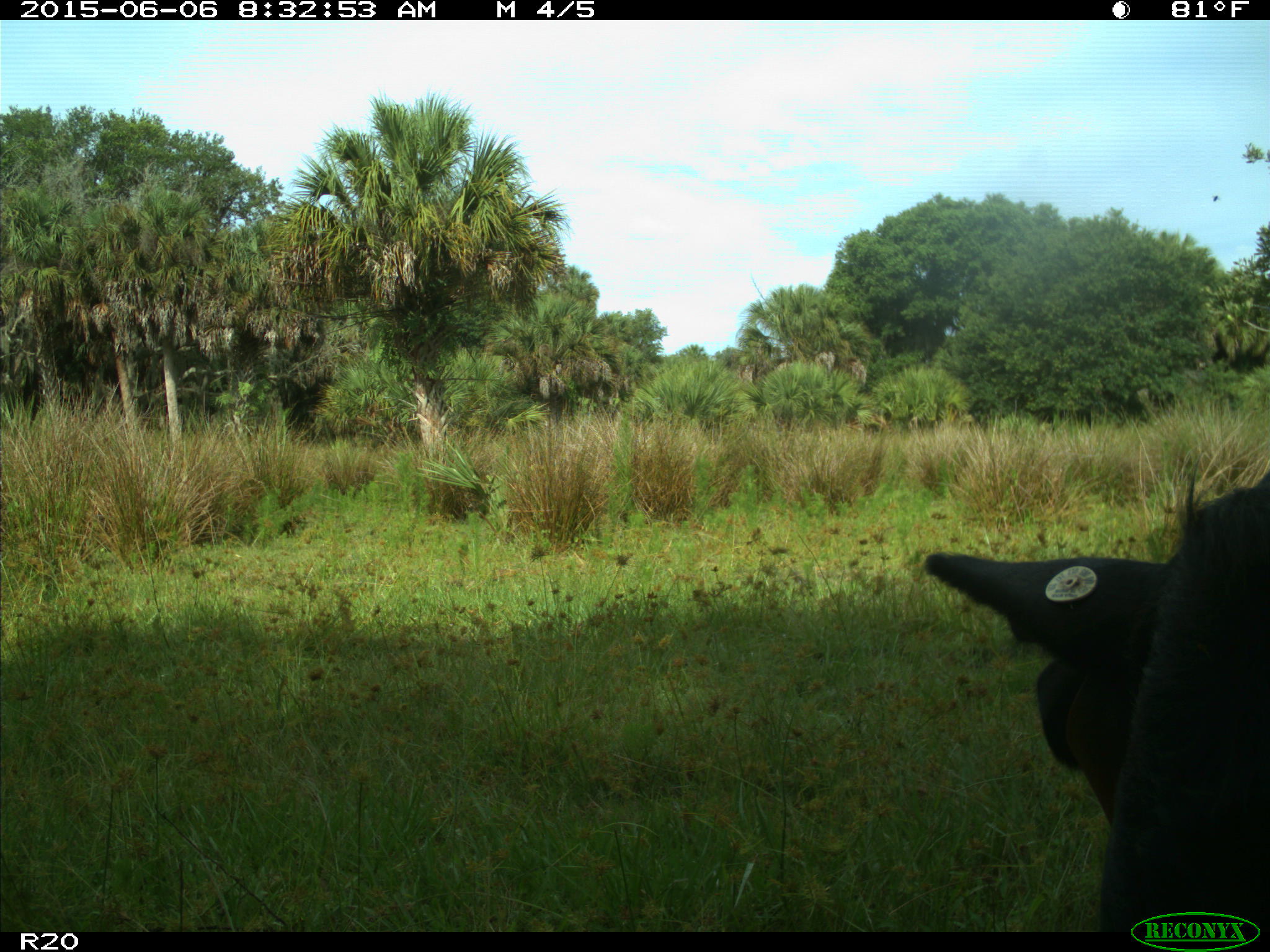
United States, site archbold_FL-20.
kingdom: Animalia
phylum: Chordata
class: Mammalia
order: Artiodactyla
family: Bovidae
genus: Bos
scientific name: Bos taurus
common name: domestic cow